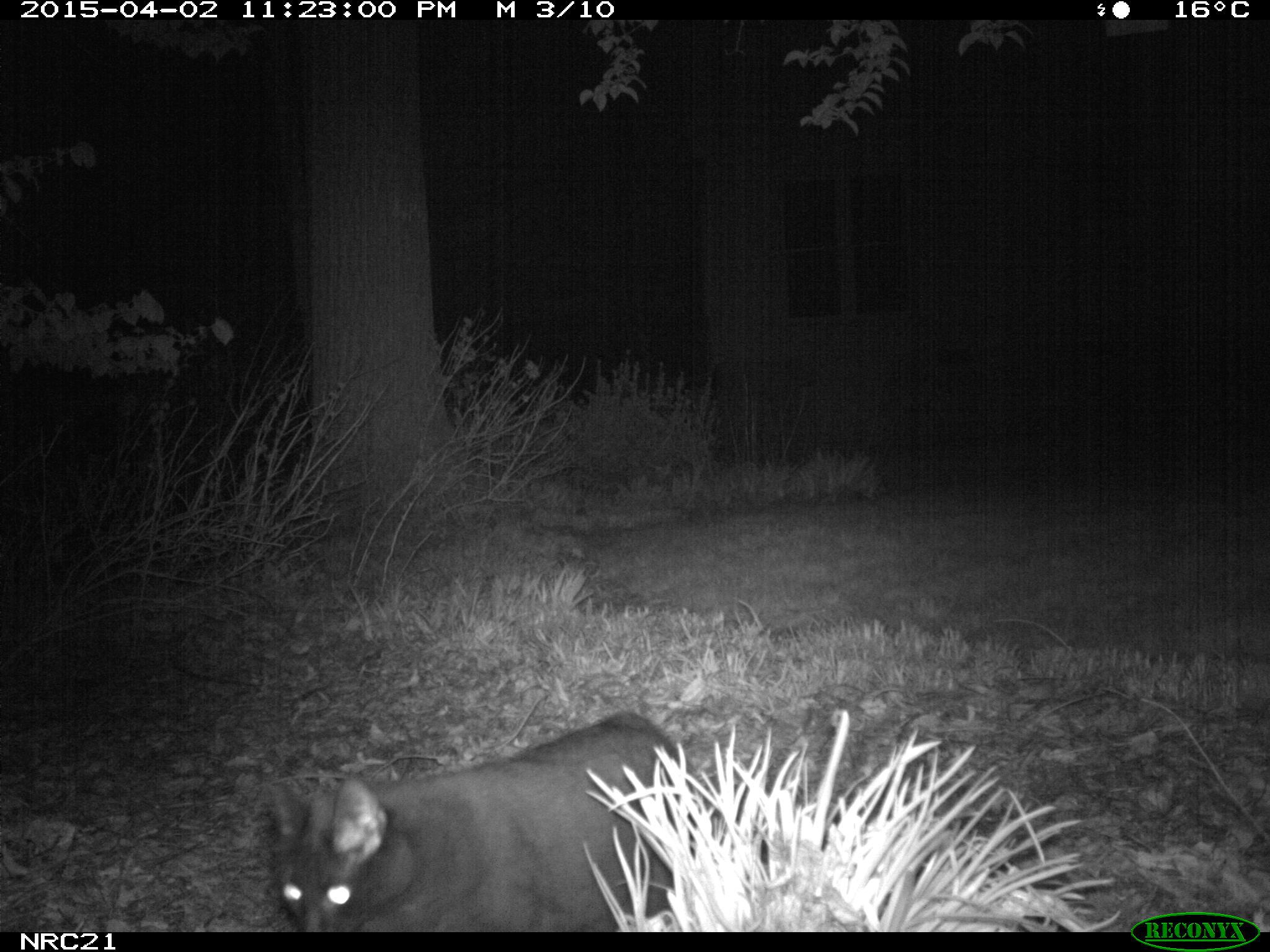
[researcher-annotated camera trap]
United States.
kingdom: Animalia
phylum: Chordata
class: Mammalia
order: Carnivora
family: Felidae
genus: Felis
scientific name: Felis catus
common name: domestic cat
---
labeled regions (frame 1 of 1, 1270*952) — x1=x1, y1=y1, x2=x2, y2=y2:
Domestic Cat: x1=254, y1=709, x2=677, y2=937